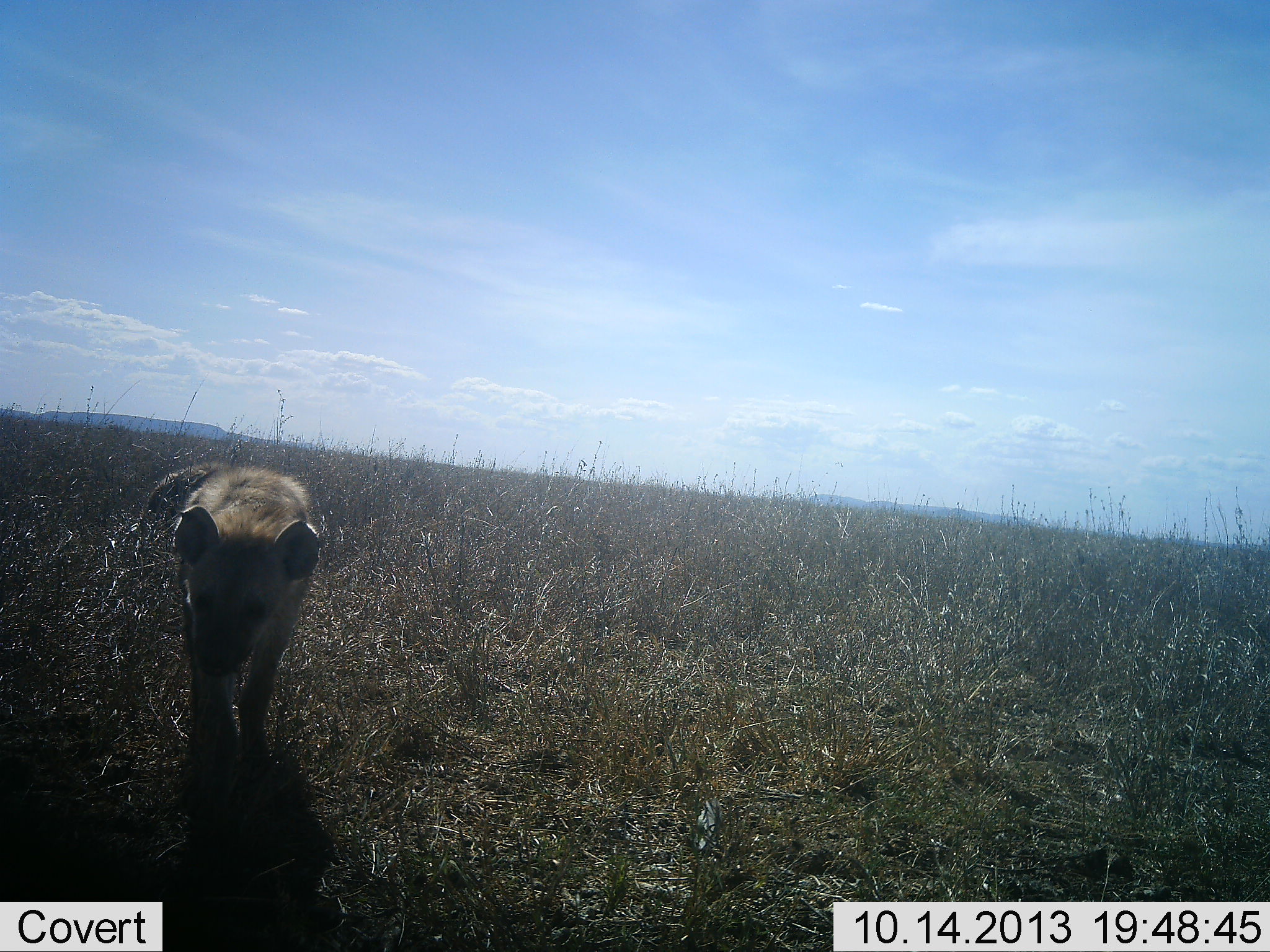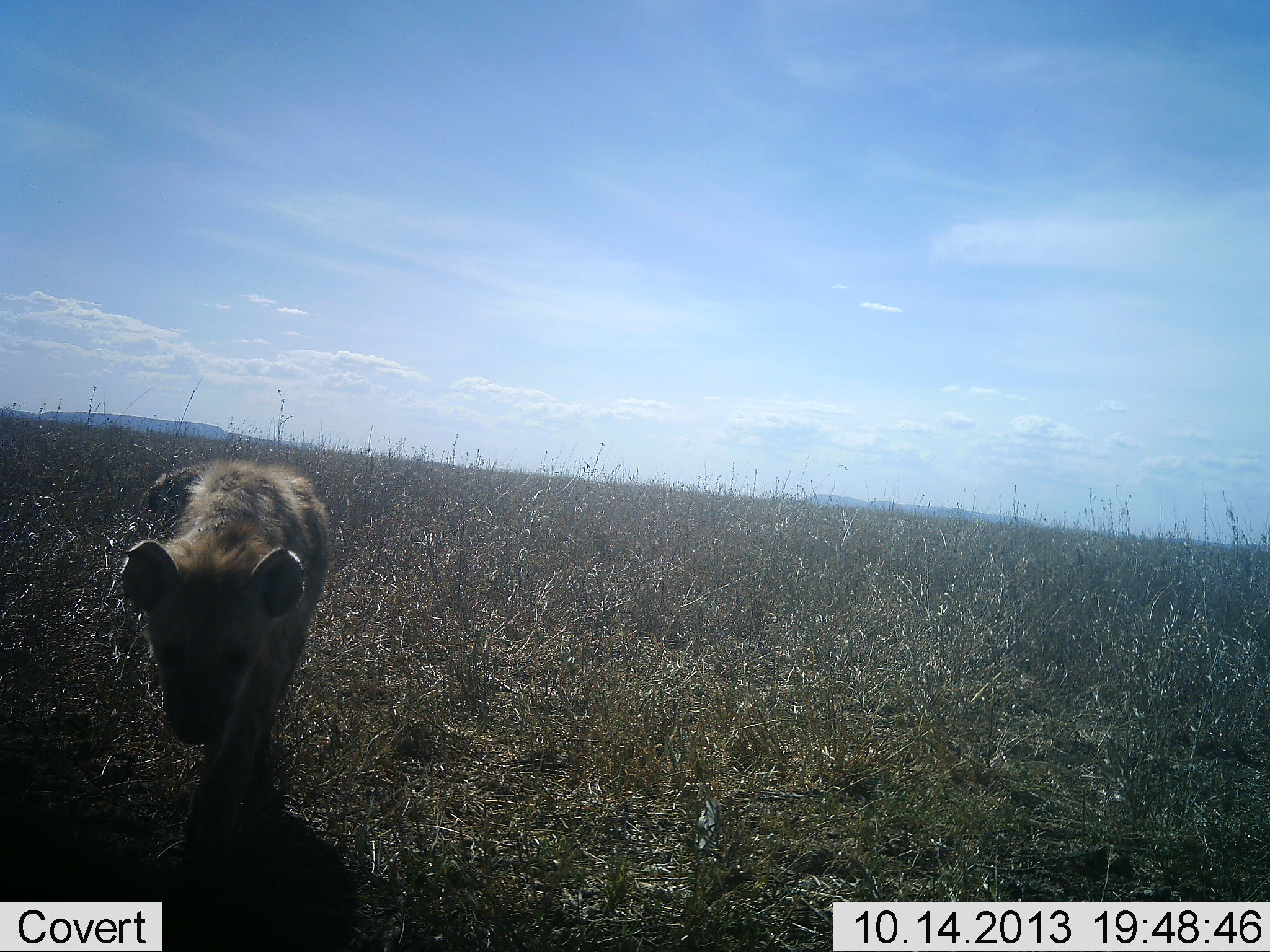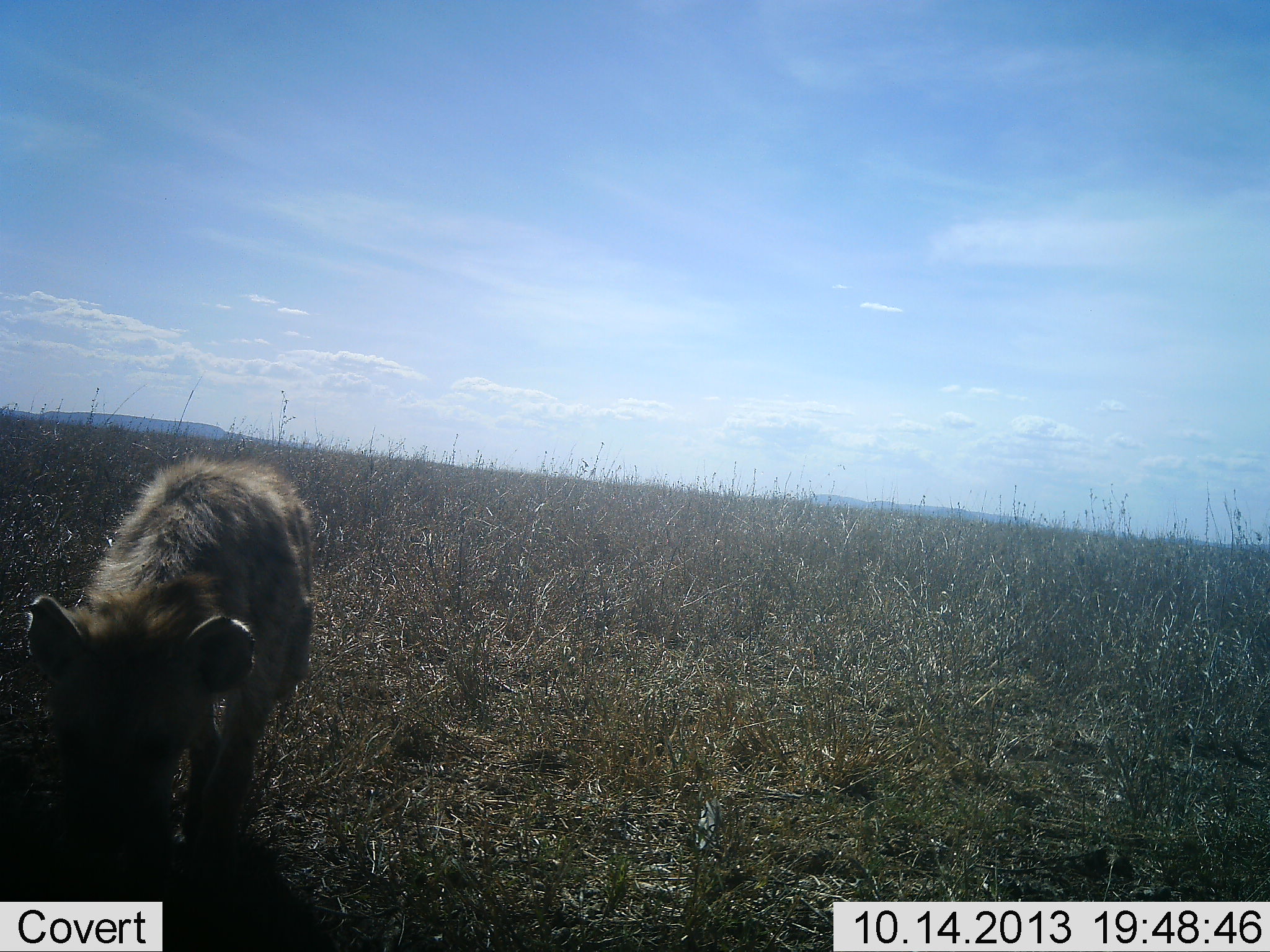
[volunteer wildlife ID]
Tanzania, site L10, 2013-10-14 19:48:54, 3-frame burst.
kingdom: Animalia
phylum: Chordata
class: Mammalia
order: Carnivora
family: Hyaenidae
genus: Crocuta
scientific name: Crocuta crocuta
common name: spotted hyena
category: hyenaspotted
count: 1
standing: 0%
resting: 0%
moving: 100%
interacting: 0%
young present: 0%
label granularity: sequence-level